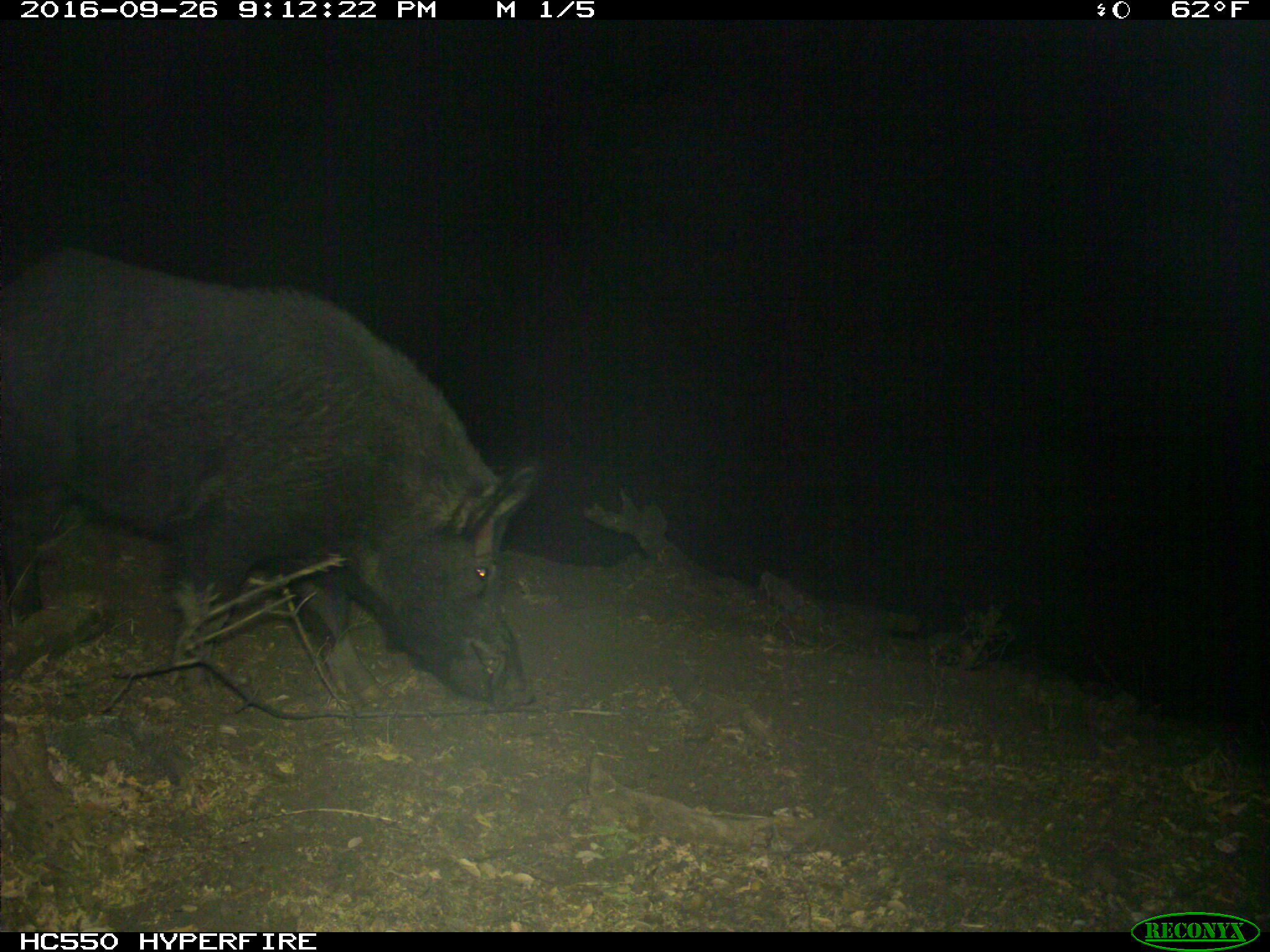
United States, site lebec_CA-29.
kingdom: Animalia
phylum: Chordata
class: Mammalia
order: Artiodactyla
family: Suidae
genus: Sus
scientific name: Sus scrofa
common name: wild boar